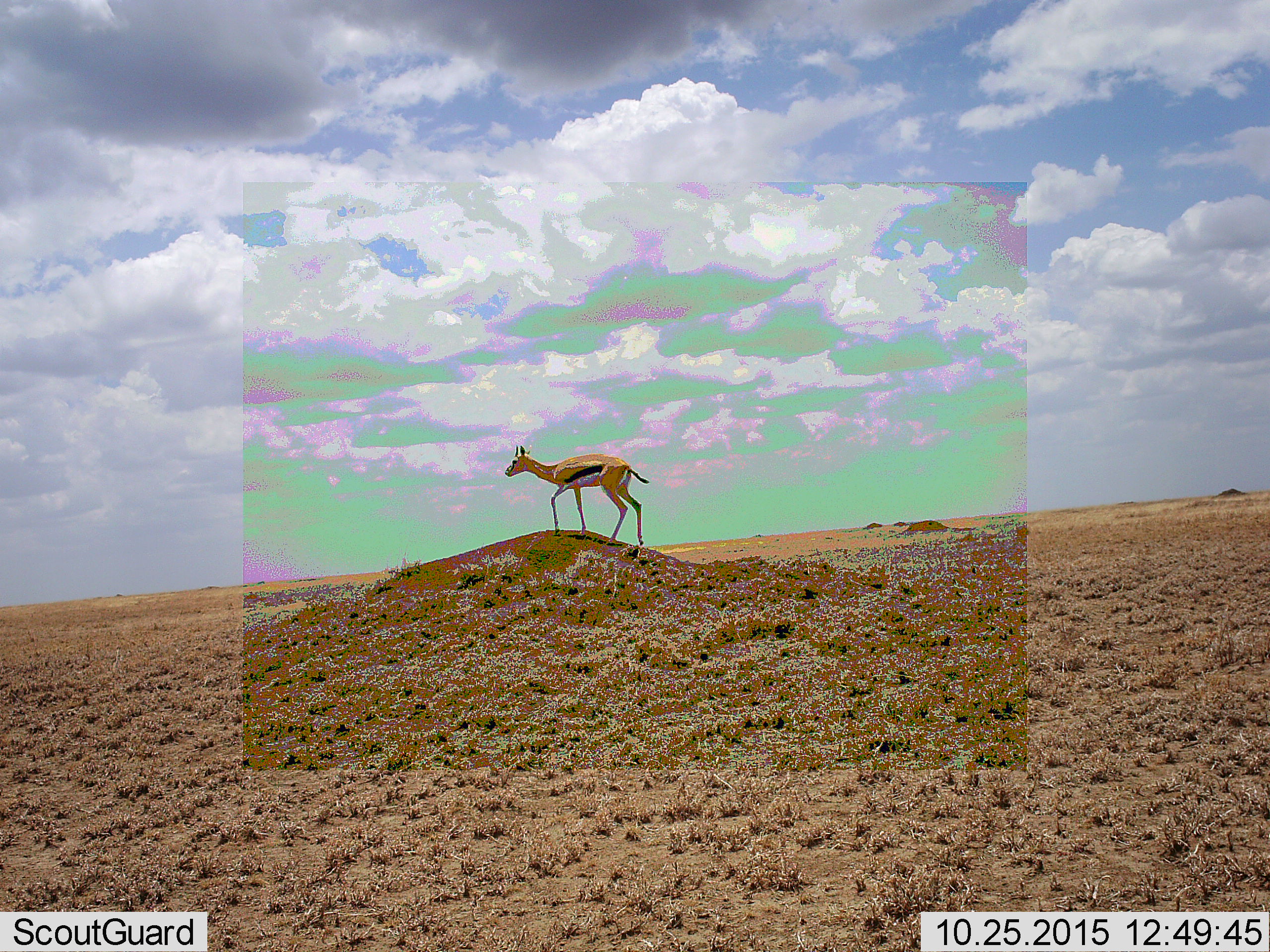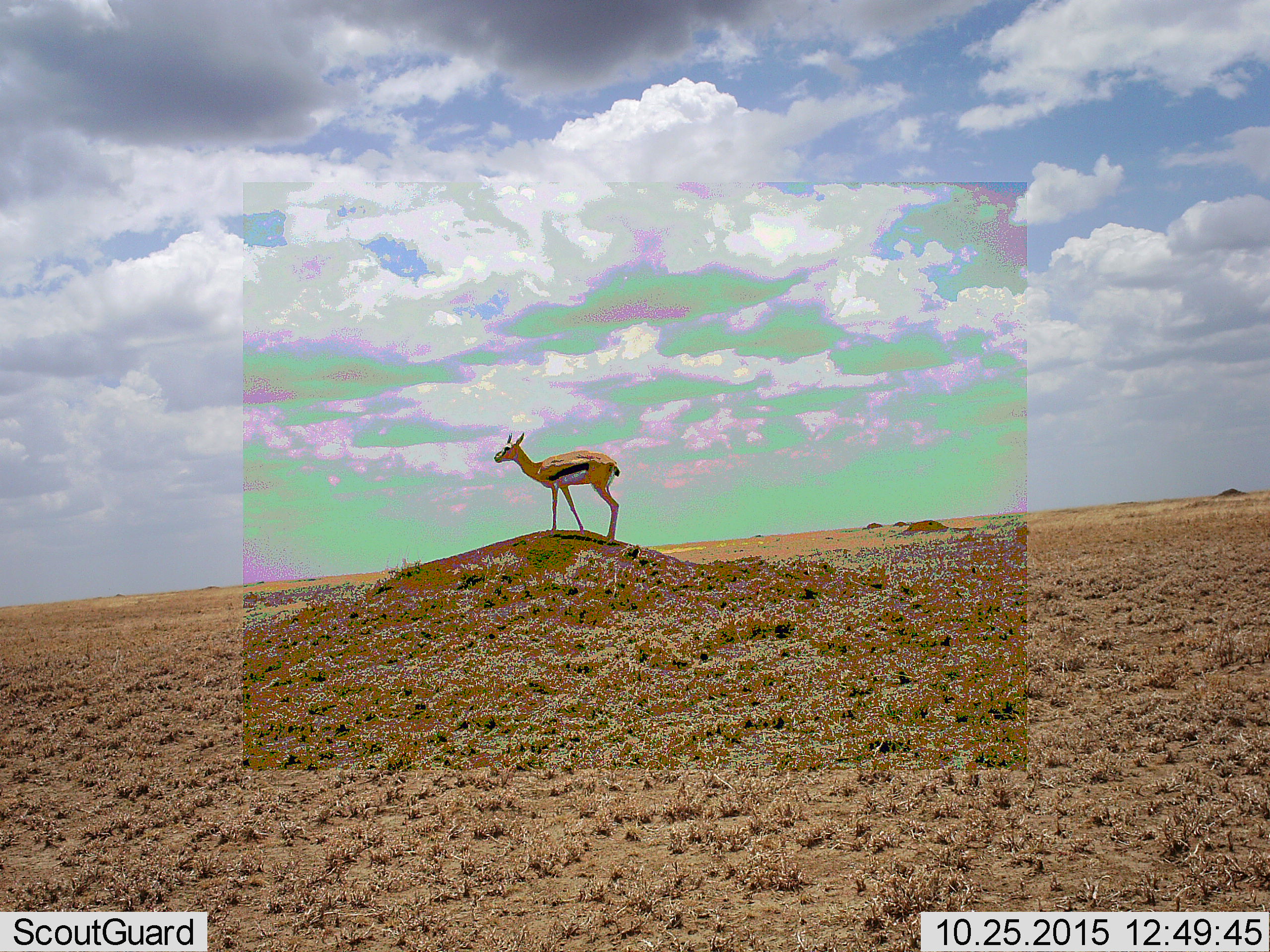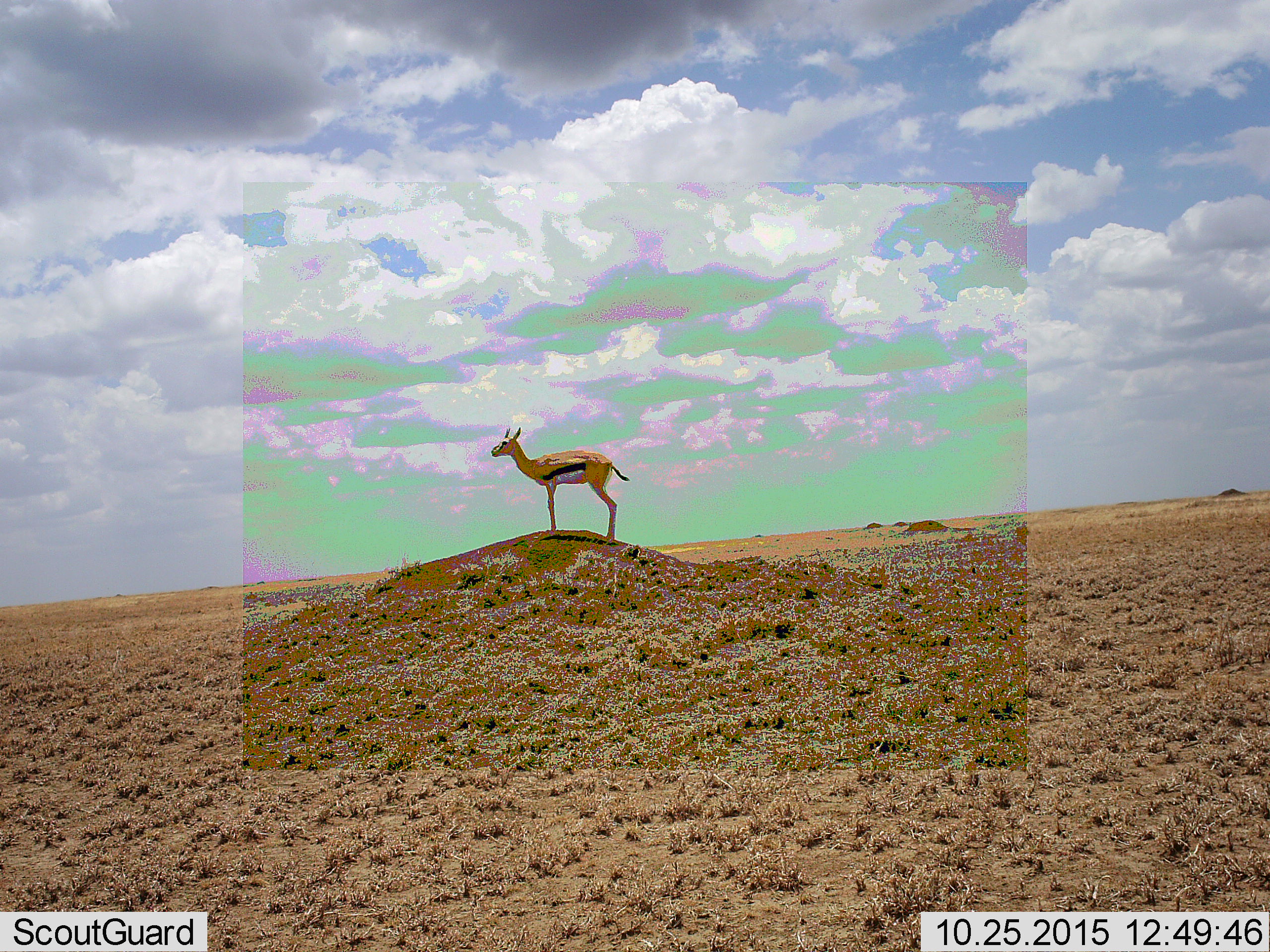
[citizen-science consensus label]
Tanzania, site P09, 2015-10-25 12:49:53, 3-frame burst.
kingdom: Animalia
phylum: Chordata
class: Mammalia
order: Artiodactyla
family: Bovidae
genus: Eudorcas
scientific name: Eudorcas thomsonii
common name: thomson's gazelle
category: gazellethomsons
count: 1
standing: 78%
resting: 0%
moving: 22%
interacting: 0%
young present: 22%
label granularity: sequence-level